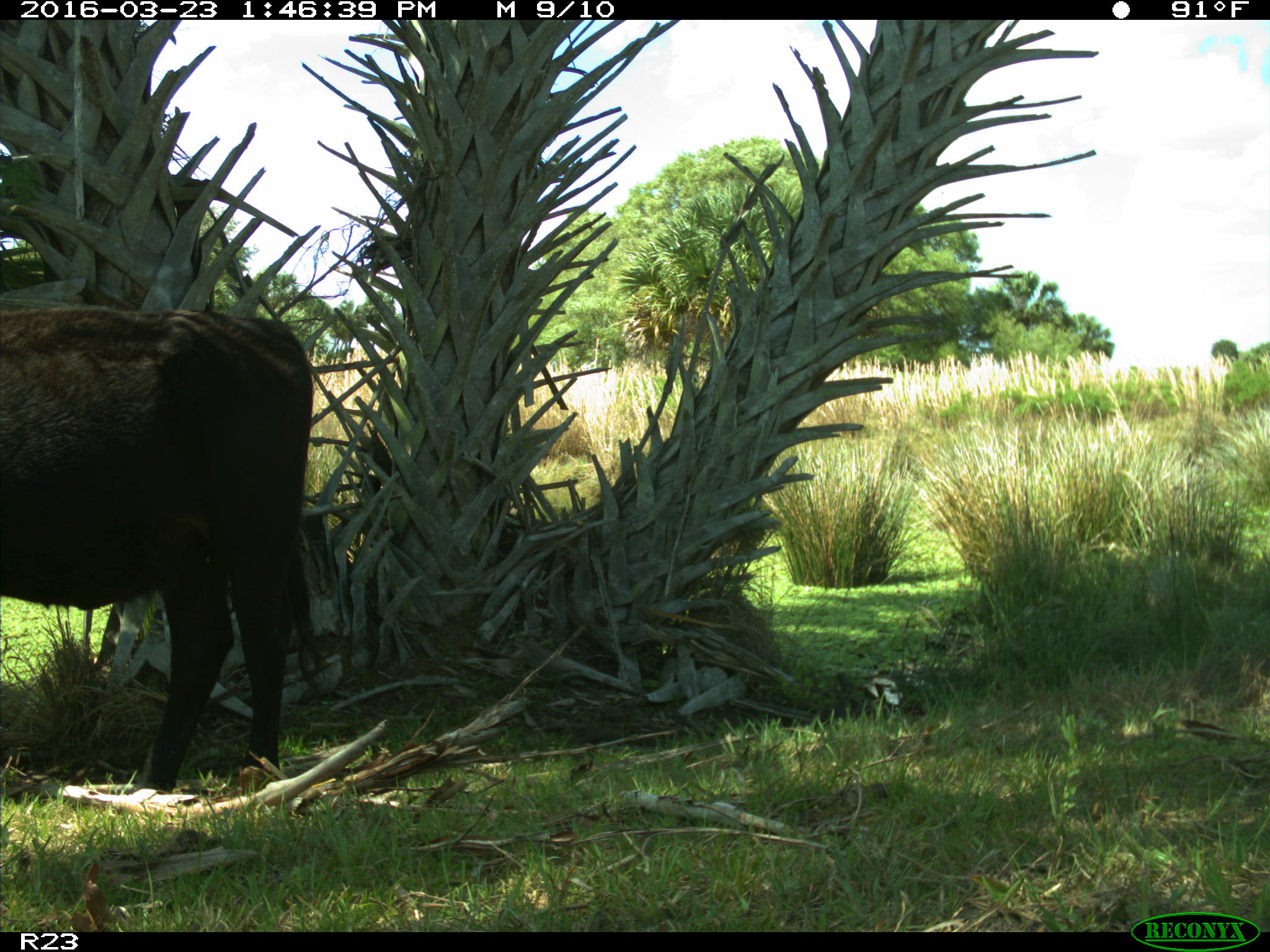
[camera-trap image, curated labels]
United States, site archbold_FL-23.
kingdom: Animalia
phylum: Chordata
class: Mammalia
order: Artiodactyla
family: Bovidae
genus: Bos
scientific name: Bos taurus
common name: domestic cow